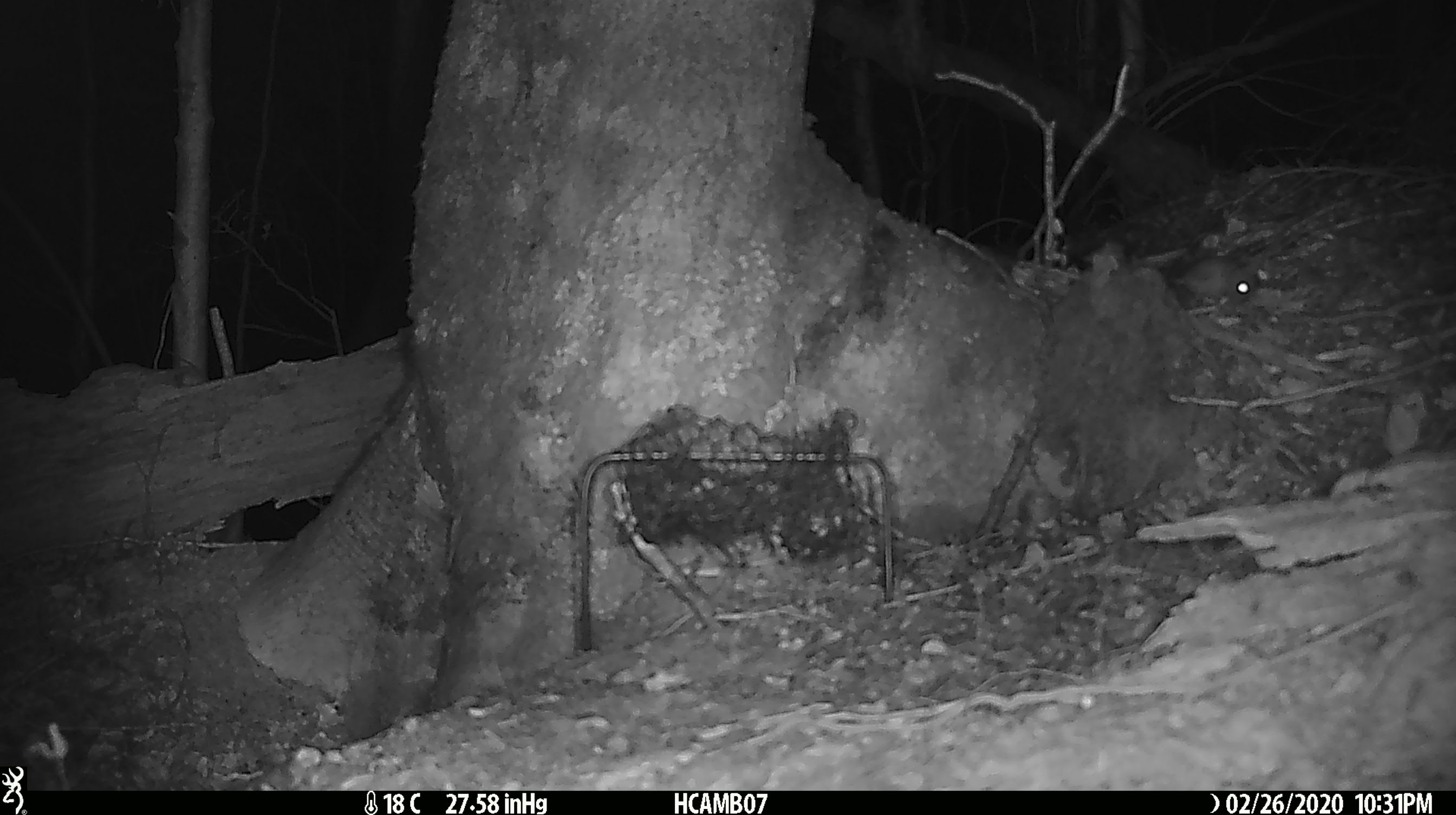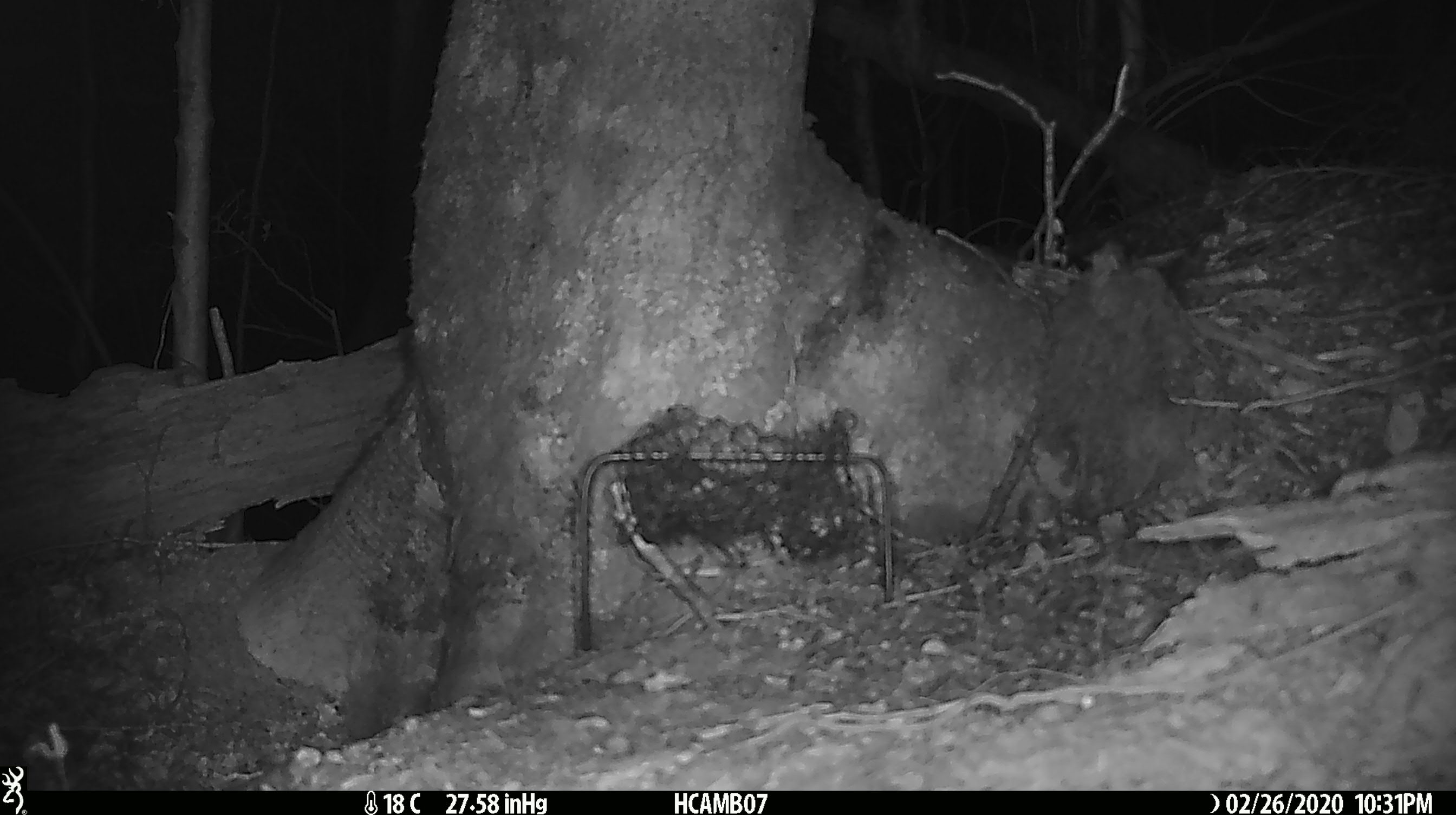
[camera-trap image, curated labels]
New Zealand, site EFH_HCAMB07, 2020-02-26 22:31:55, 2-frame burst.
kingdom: Animalia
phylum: Chordata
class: Mammalia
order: Rodentia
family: Muridae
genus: Mus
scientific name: Mus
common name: mouse